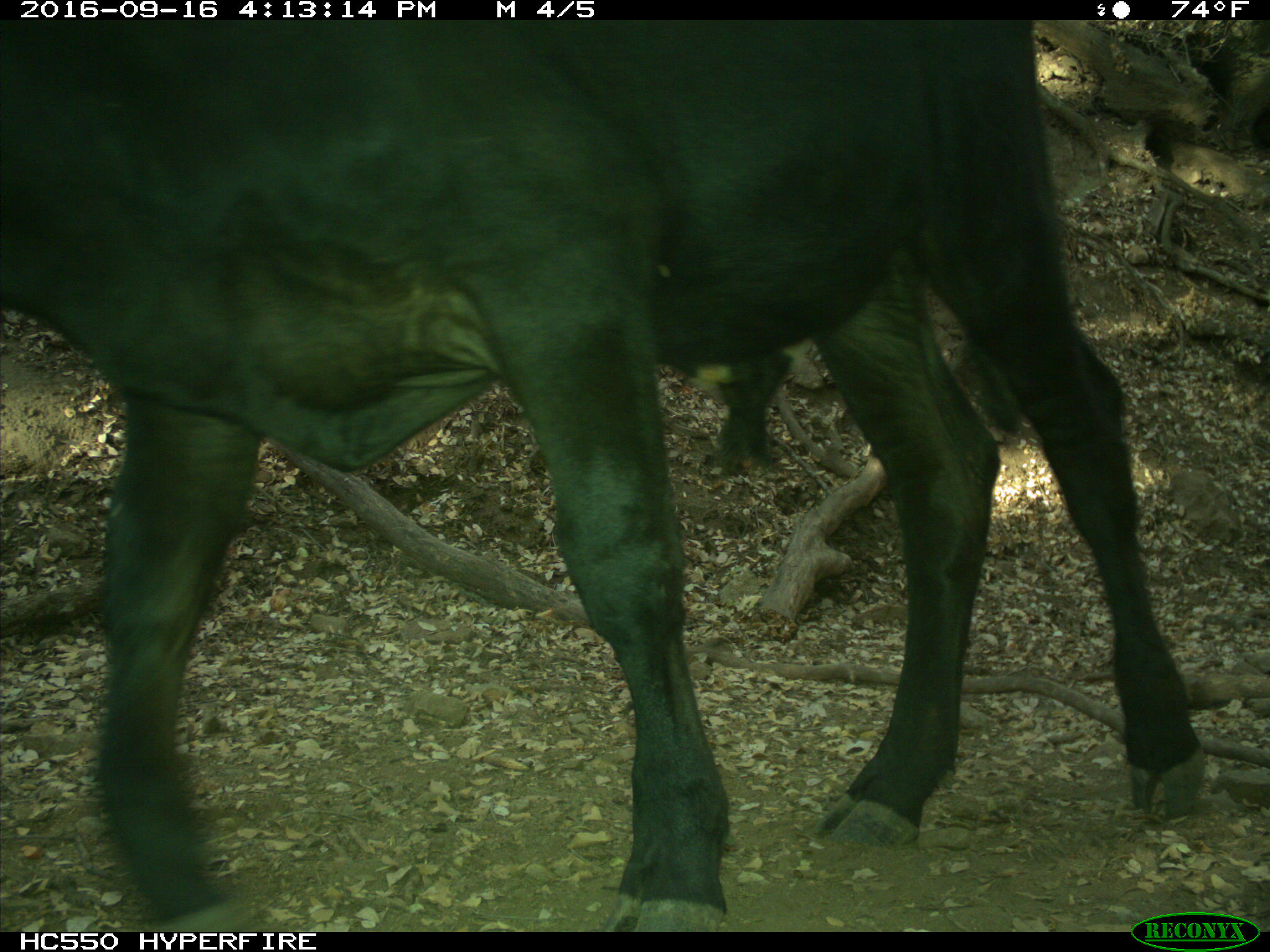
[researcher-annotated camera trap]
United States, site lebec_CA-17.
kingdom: Animalia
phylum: Chordata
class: Mammalia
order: Artiodactyla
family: Bovidae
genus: Bos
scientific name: Bos taurus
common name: domestic cow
Bos taurus (domestic cow).